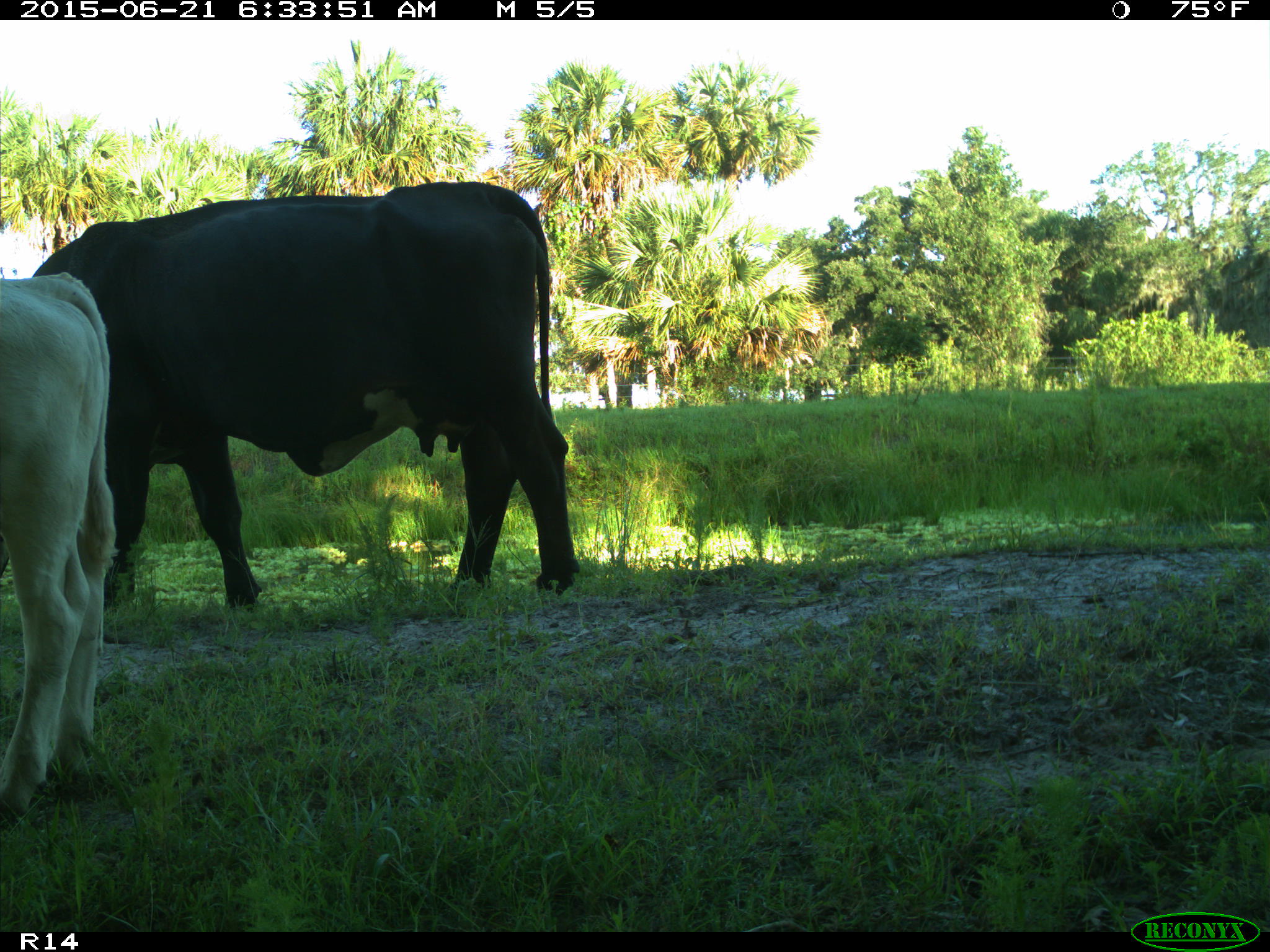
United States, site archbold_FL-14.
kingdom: Animalia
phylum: Chordata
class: Mammalia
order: Artiodactyla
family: Bovidae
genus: Bos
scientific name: Bos taurus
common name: domestic cow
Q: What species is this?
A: Bos taurus (domestic cow).